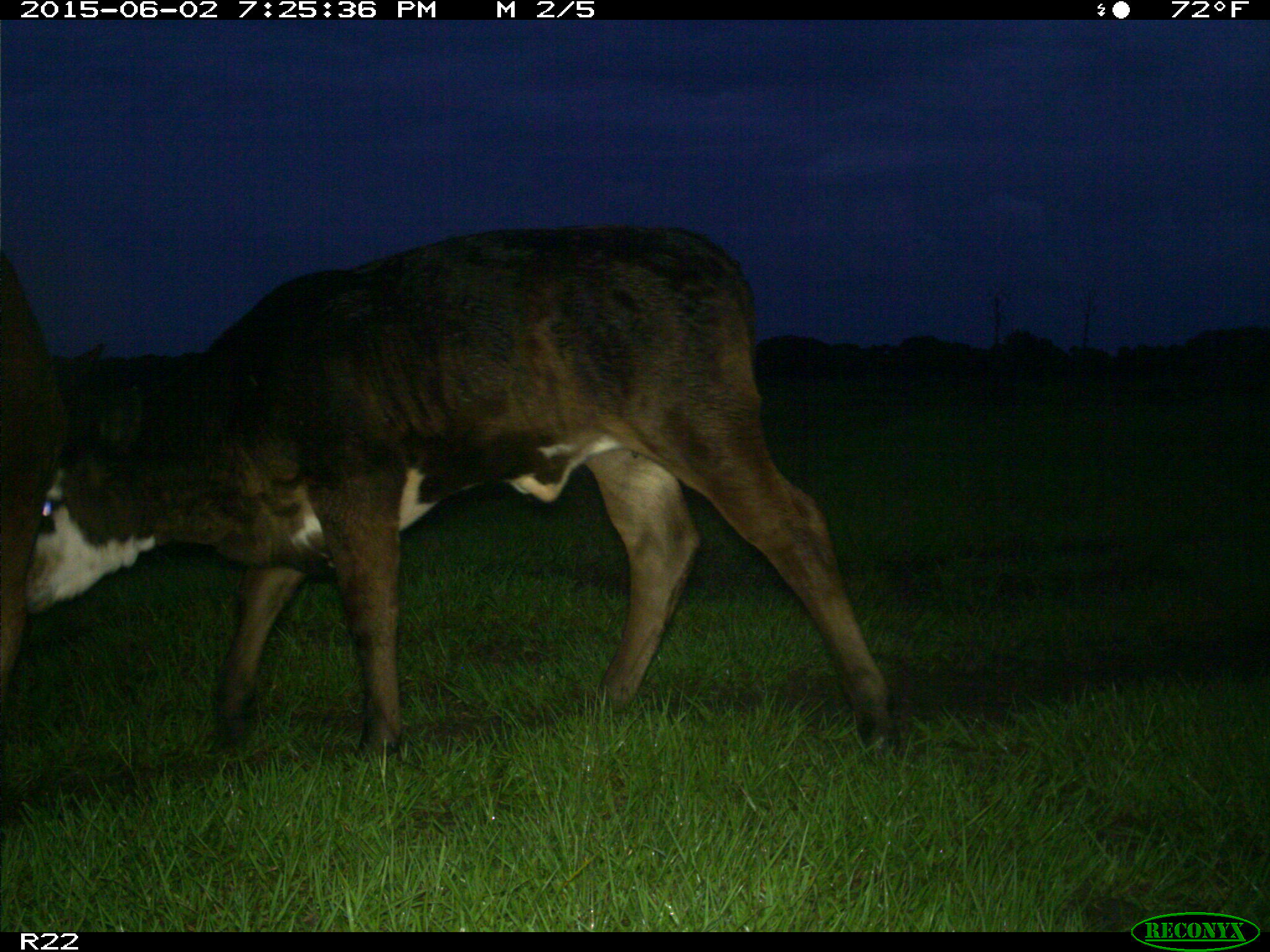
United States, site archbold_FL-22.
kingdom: Animalia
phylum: Chordata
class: Mammalia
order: Artiodactyla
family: Bovidae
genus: Bos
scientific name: Bos taurus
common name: domestic cow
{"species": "Bos taurus (domestic cow)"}